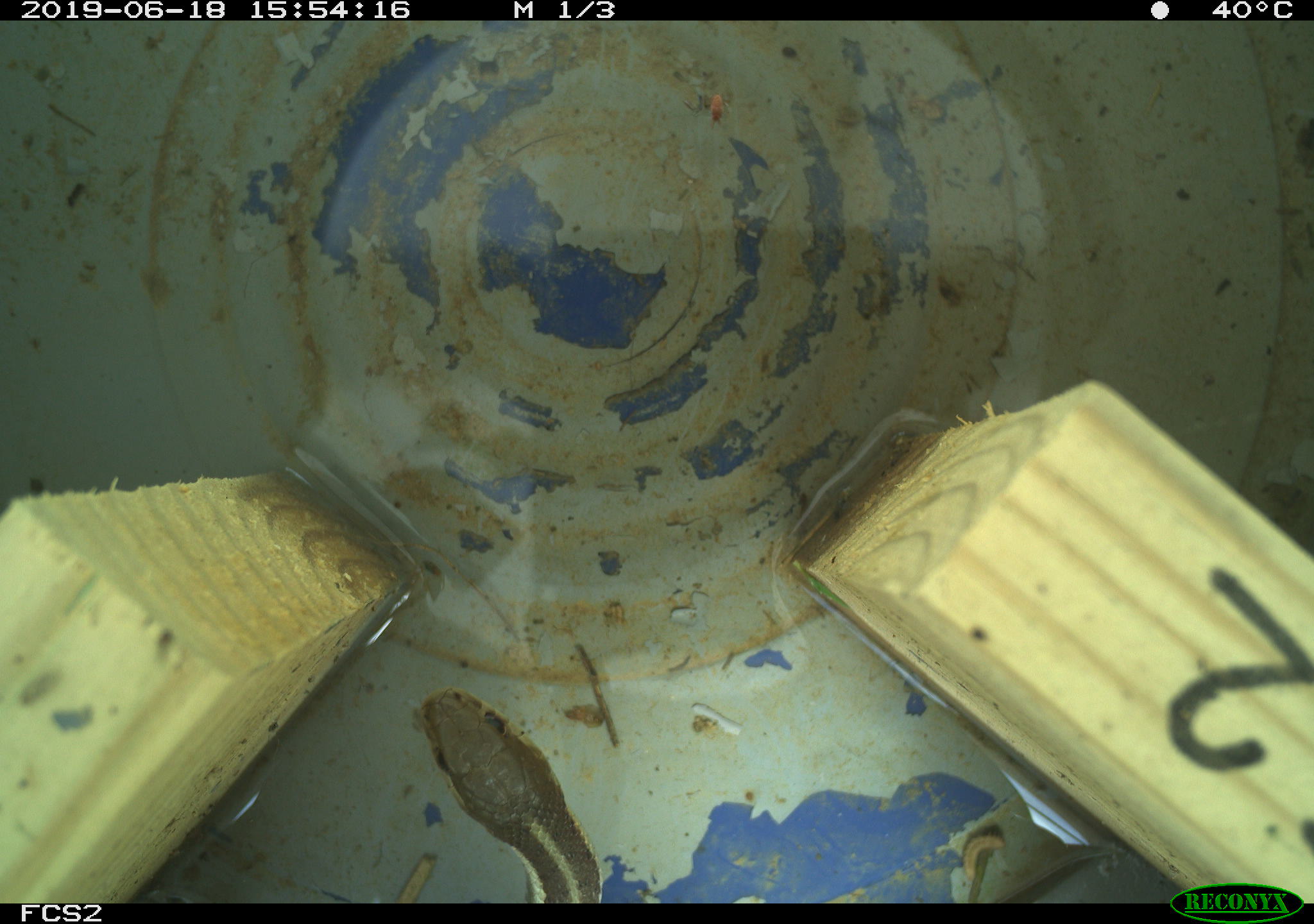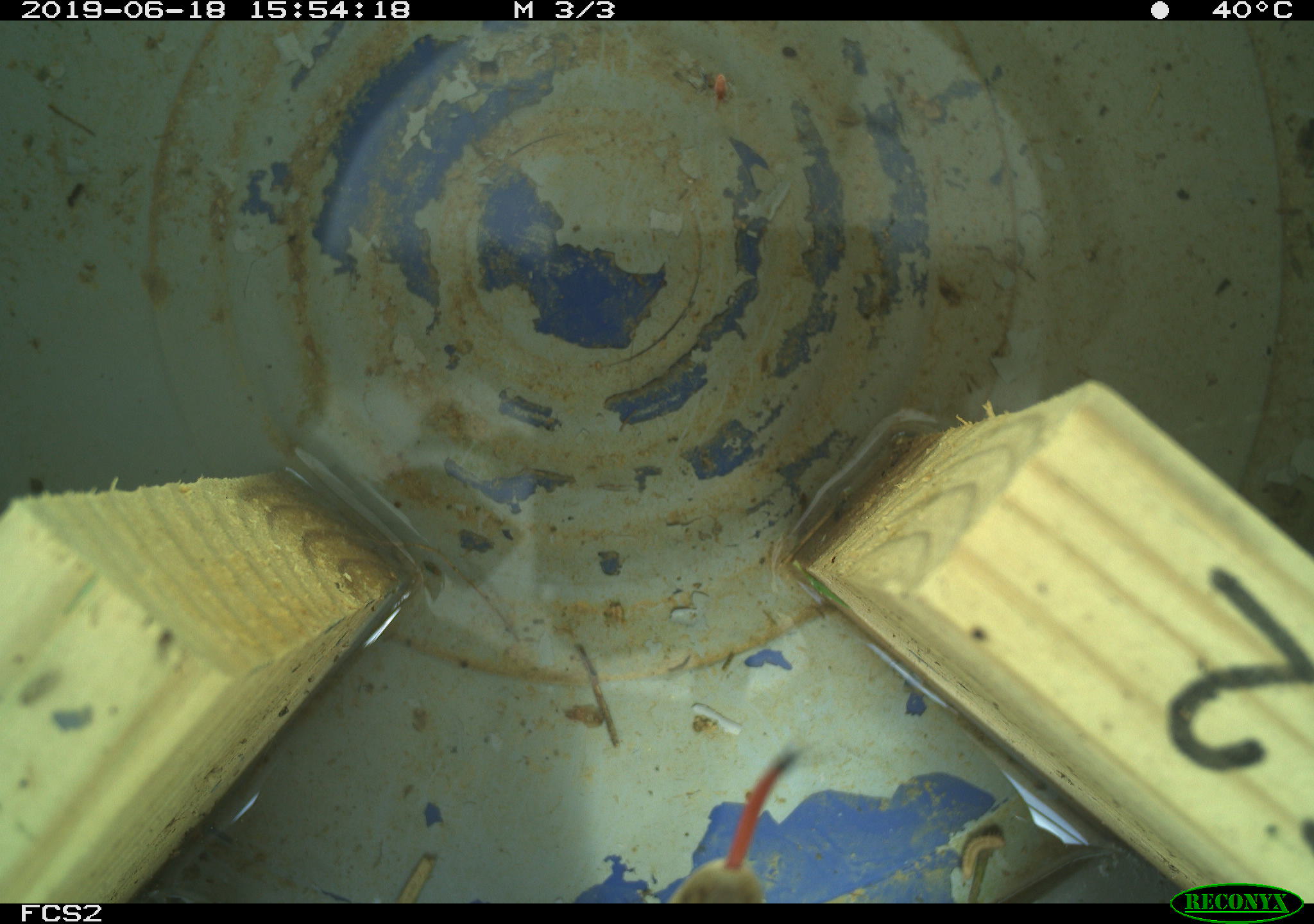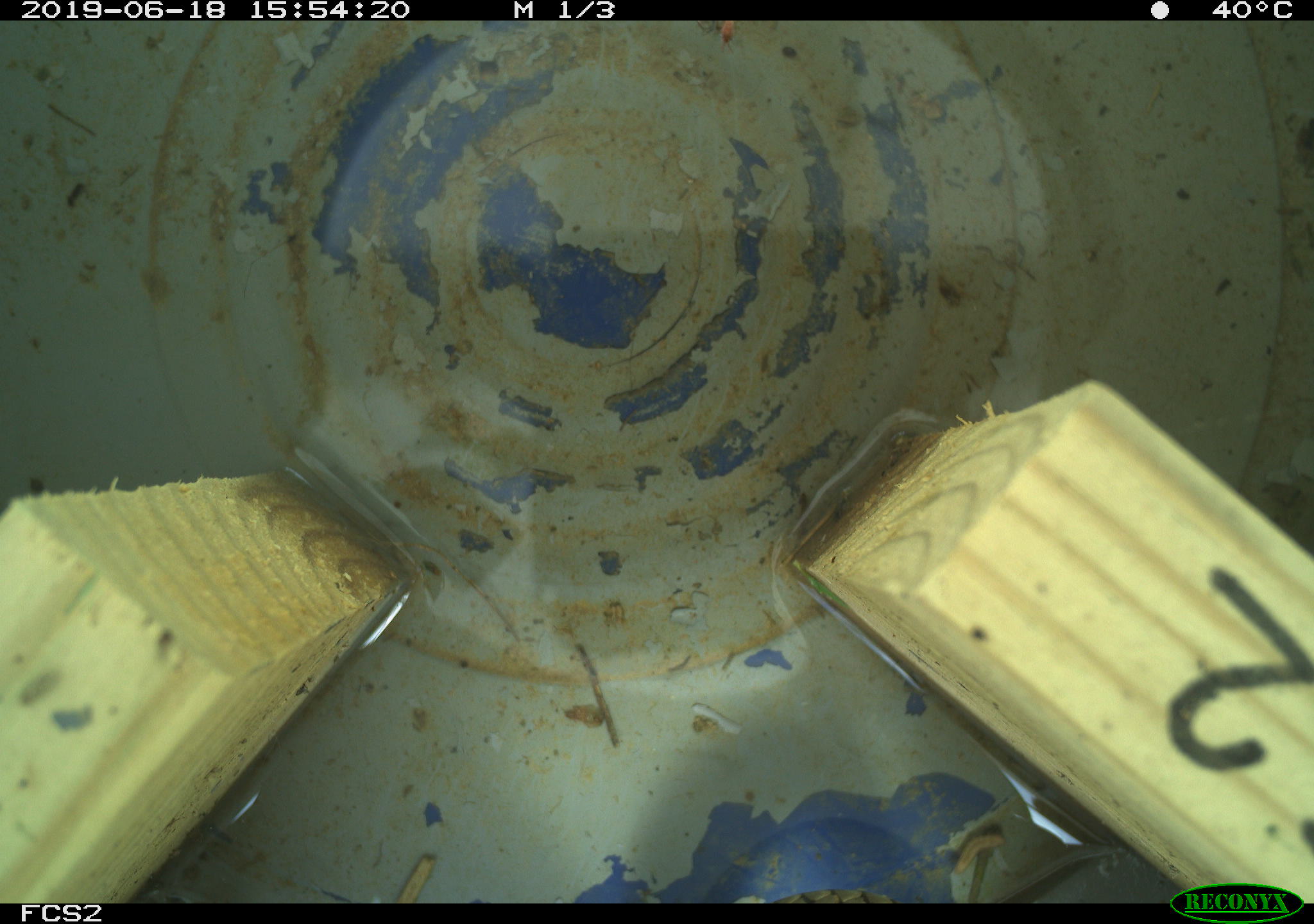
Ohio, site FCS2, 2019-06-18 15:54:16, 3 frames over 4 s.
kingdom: Animalia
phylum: Chordata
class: Reptilia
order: Squamata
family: Colubridae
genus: Thamnophis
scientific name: Thamnophis sirtalis sirtalis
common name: eastern gartersnake